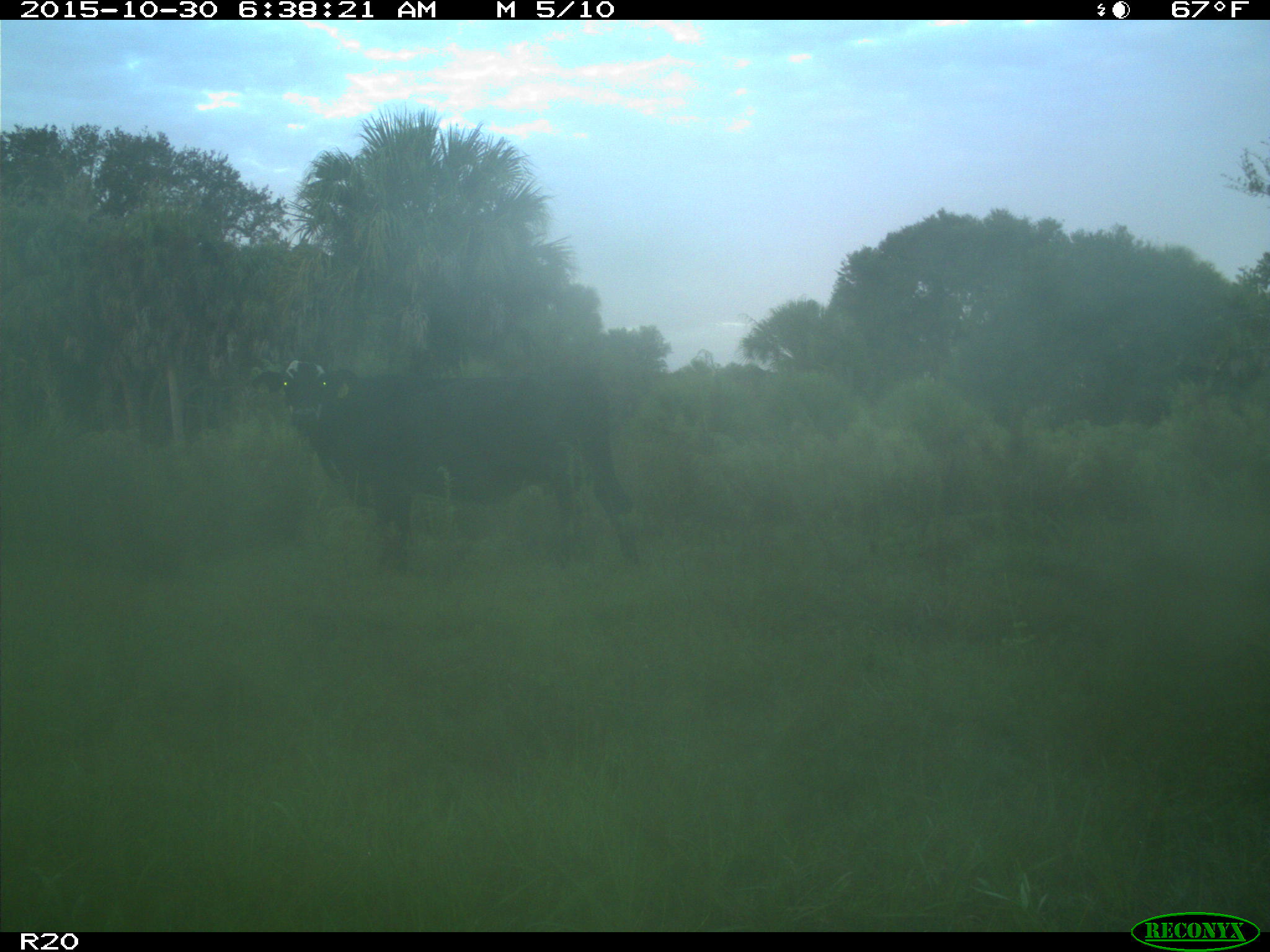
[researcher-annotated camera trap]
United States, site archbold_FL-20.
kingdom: Animalia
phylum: Chordata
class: Mammalia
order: Artiodactyla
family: Bovidae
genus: Bos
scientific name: Bos taurus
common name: domestic cow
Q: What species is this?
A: Bos taurus (domestic cow).